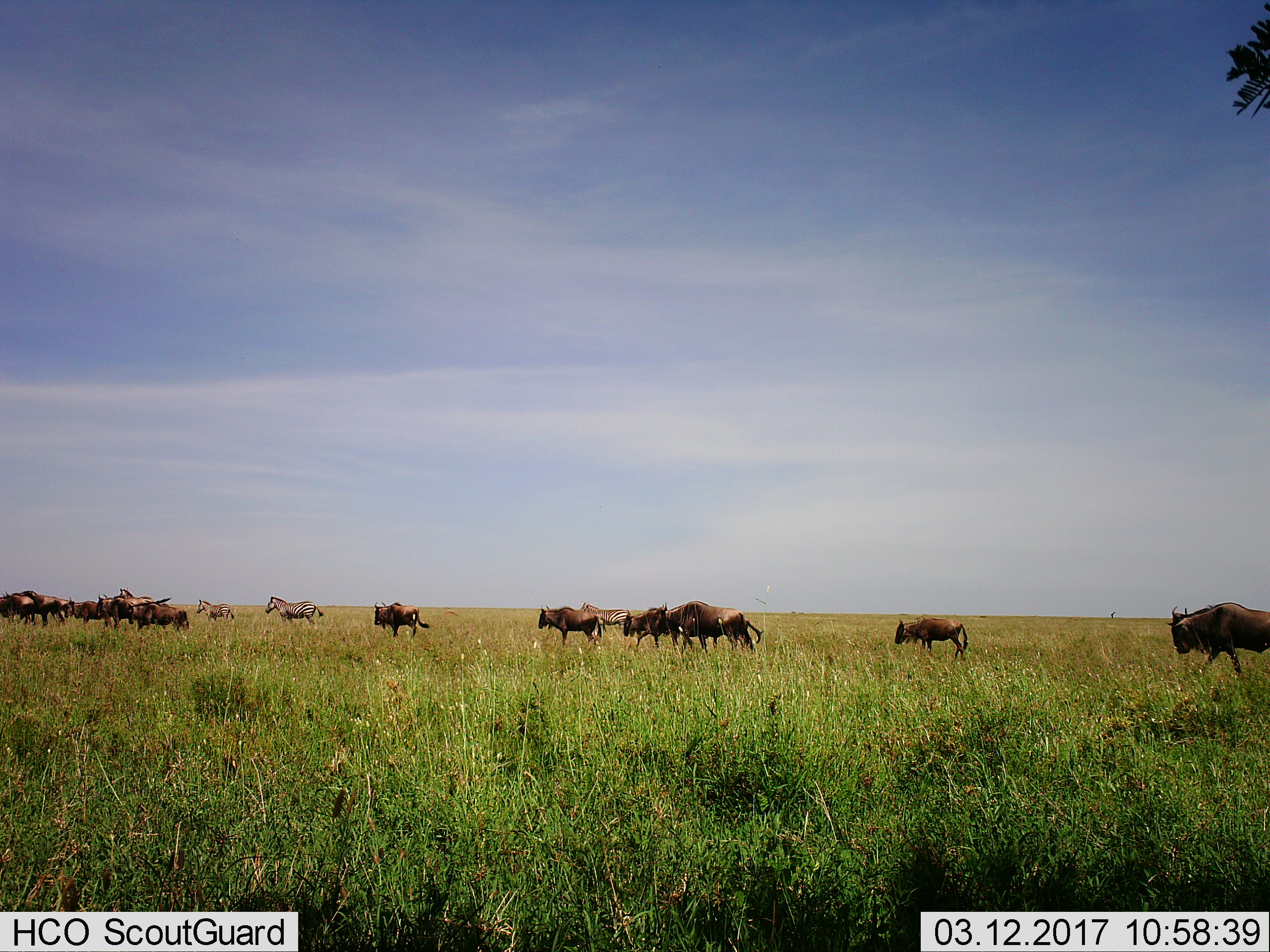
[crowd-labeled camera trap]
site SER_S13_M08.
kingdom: Animalia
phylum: Chordata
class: Mammalia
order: Artiodactyla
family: Bovidae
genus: Connochaetes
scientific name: Connochaetes taurinus taurinus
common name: blue wildebeest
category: wildebeestblue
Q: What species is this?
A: Wildebeestblue (blue wildebeest) (Connochaetes taurinus taurinus).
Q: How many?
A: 11-50.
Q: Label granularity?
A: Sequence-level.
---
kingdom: Animalia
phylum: Chordata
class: Mammalia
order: Perissodactyla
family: Equidae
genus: Equus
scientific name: Equus quagga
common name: plains zebra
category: zebraplains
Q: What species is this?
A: Zebraplains (plains zebra) (Equus quagga).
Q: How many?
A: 3.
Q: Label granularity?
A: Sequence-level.